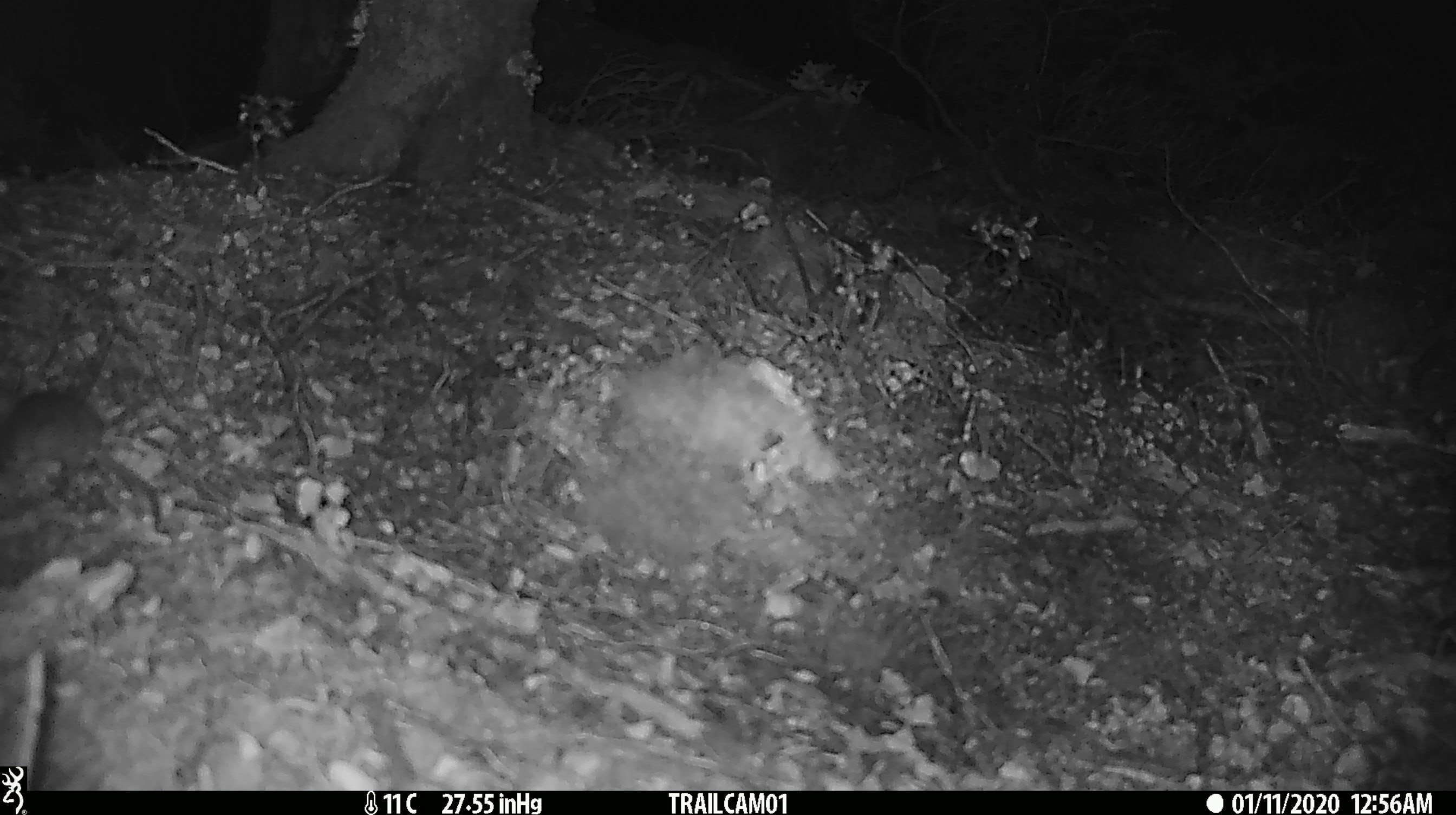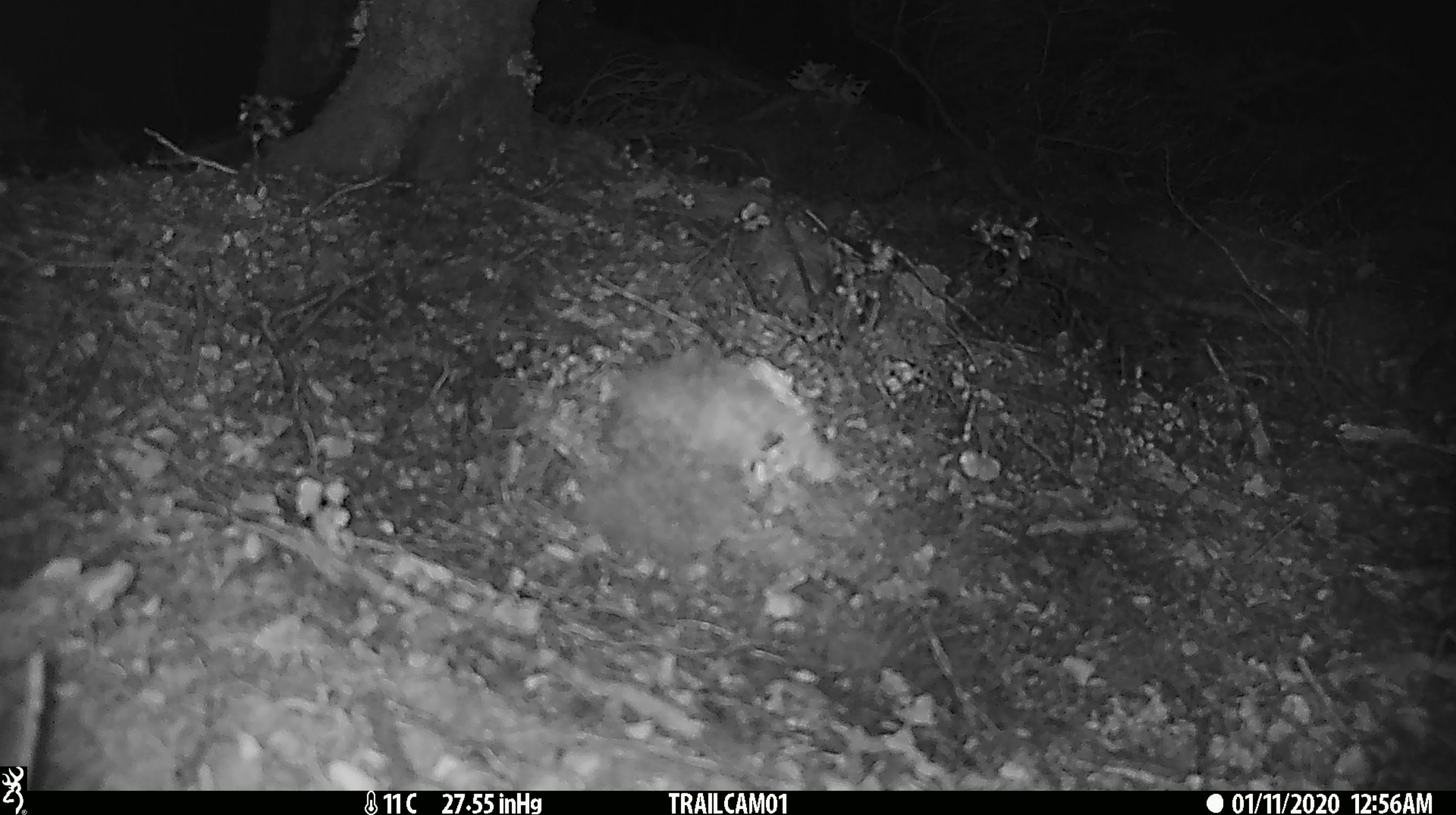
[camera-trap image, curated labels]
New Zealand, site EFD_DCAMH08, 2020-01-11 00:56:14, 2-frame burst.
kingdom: Animalia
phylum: Chordata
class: Mammalia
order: Rodentia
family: Muridae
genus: Mus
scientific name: Mus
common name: mouse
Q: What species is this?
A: Mouse (Mus).